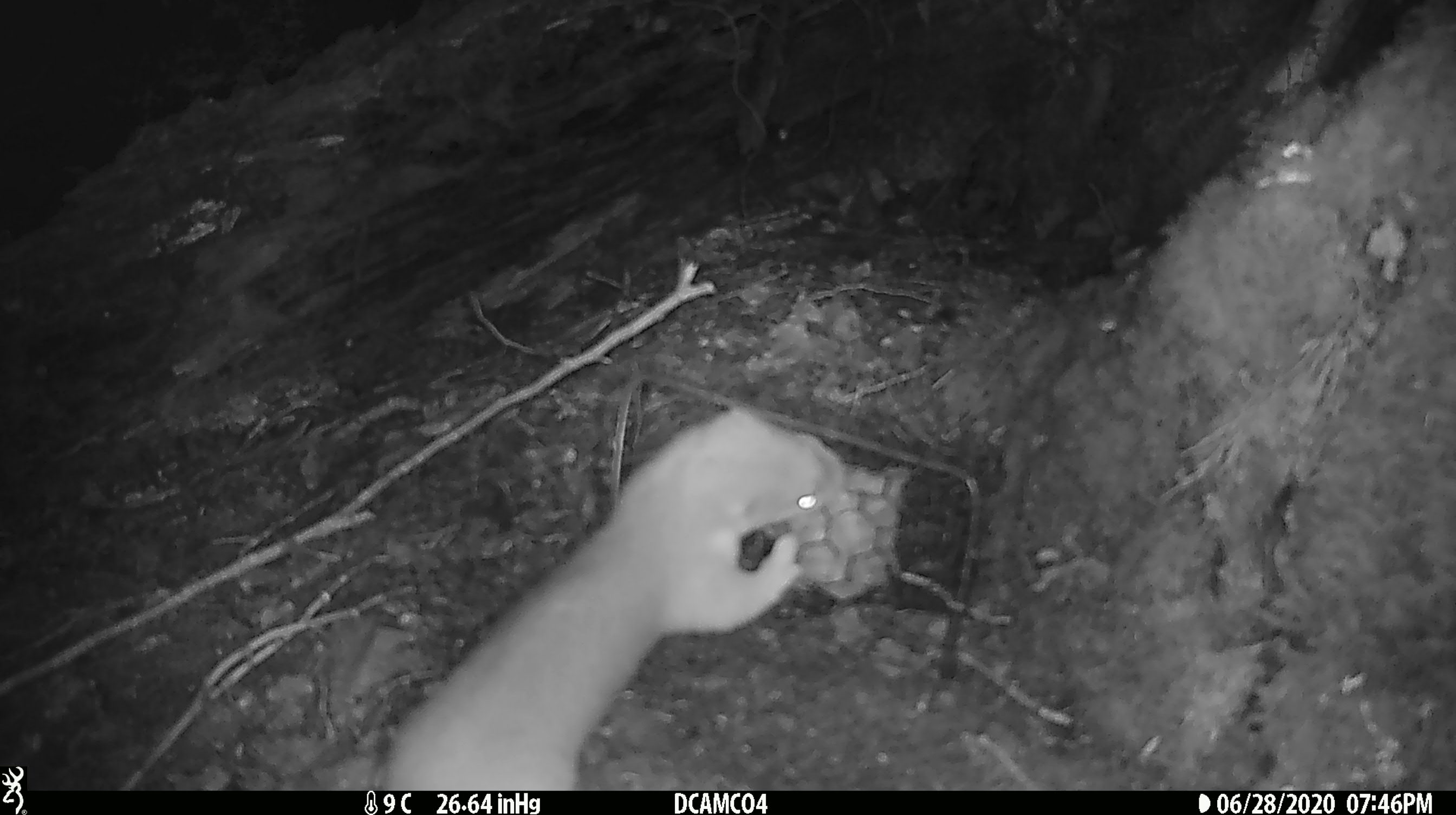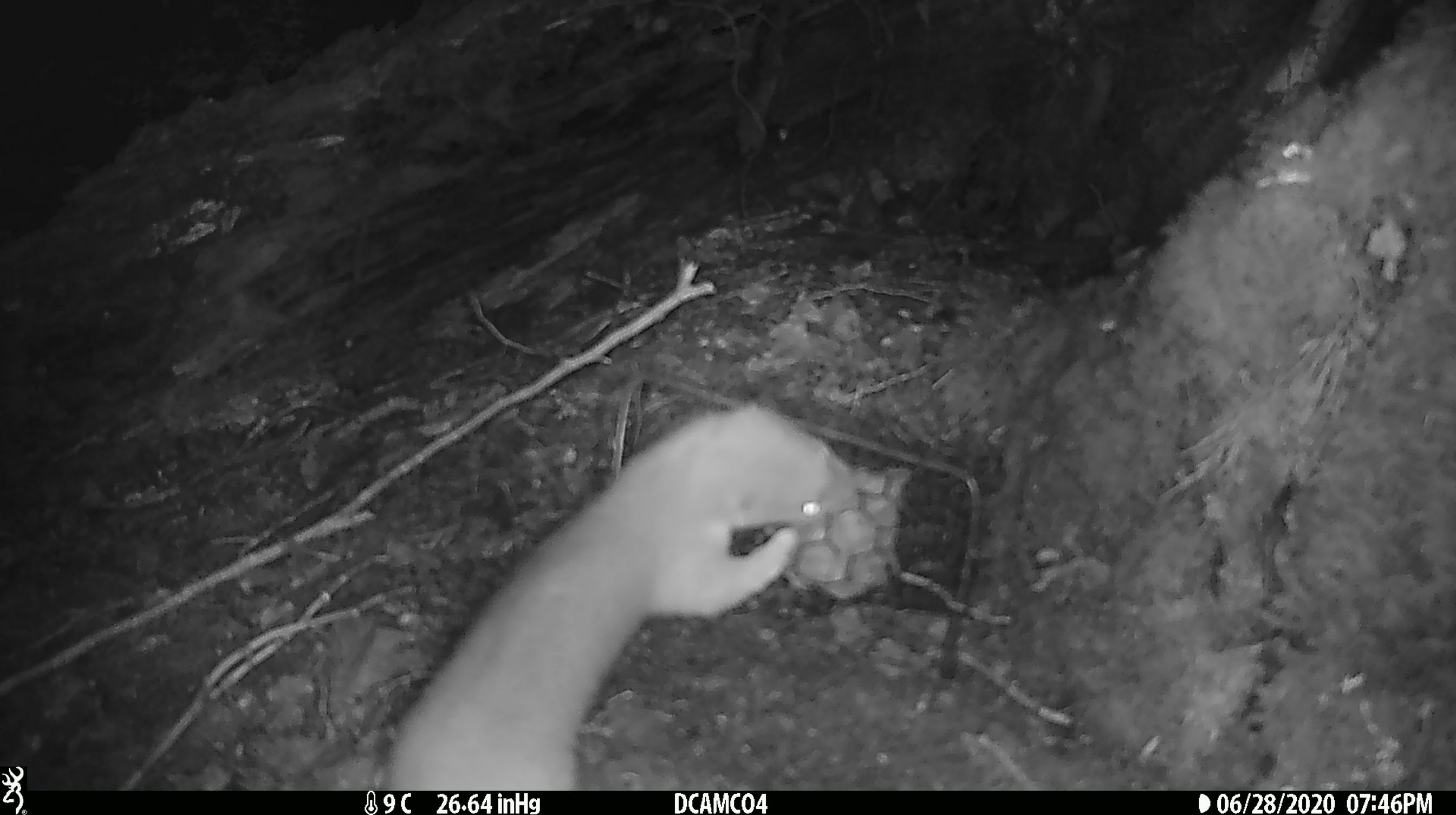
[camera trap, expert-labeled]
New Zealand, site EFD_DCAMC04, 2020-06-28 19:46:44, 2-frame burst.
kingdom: Animalia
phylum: Chordata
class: Mammalia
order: Carnivora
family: Mustelidae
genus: Mustela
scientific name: Mustela erminea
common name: stoat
Stoat (Mustela erminea).